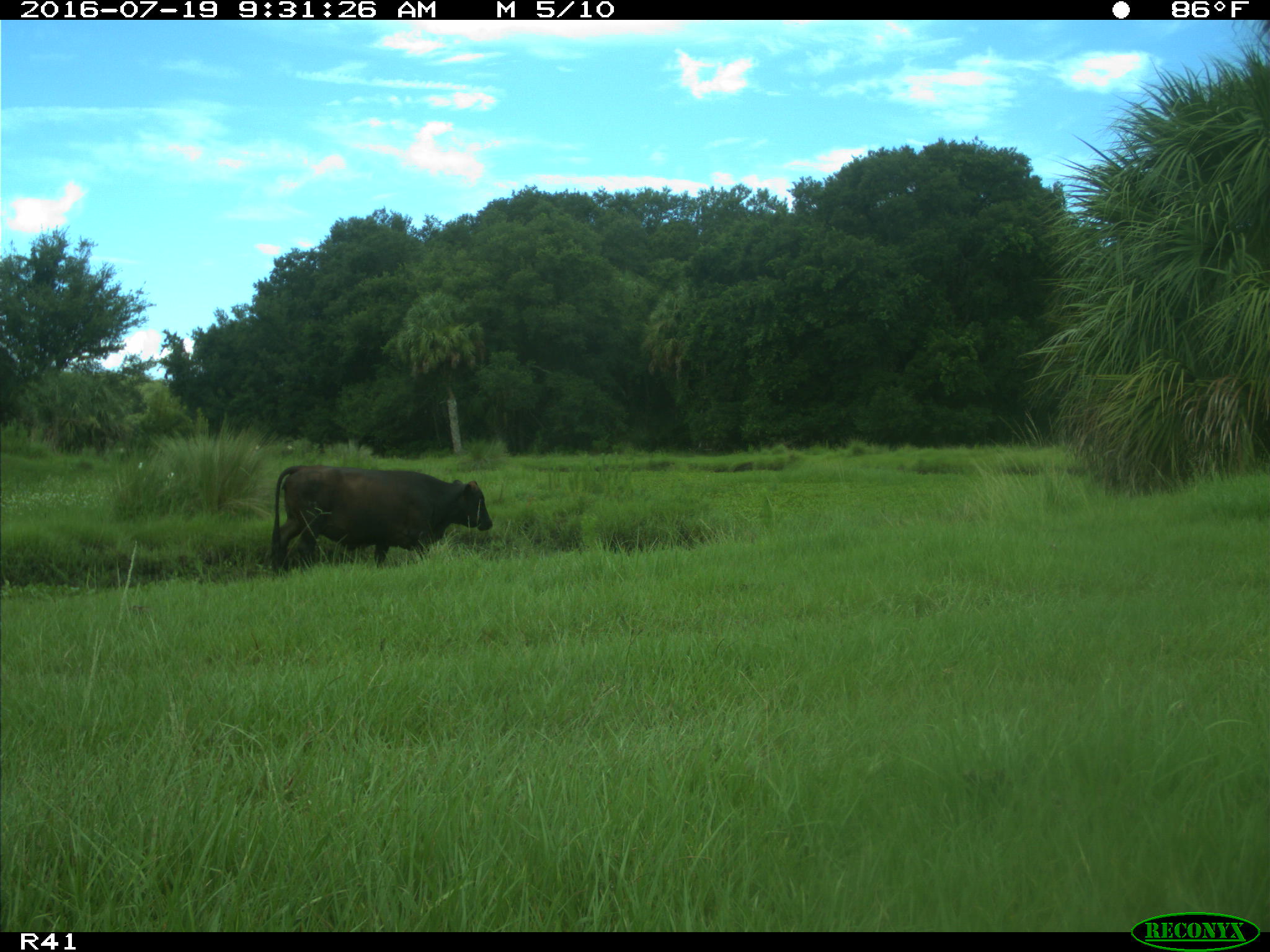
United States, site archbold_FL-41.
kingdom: Animalia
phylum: Chordata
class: Mammalia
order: Artiodactyla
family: Bovidae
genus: Bos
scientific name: Bos taurus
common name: domestic cow